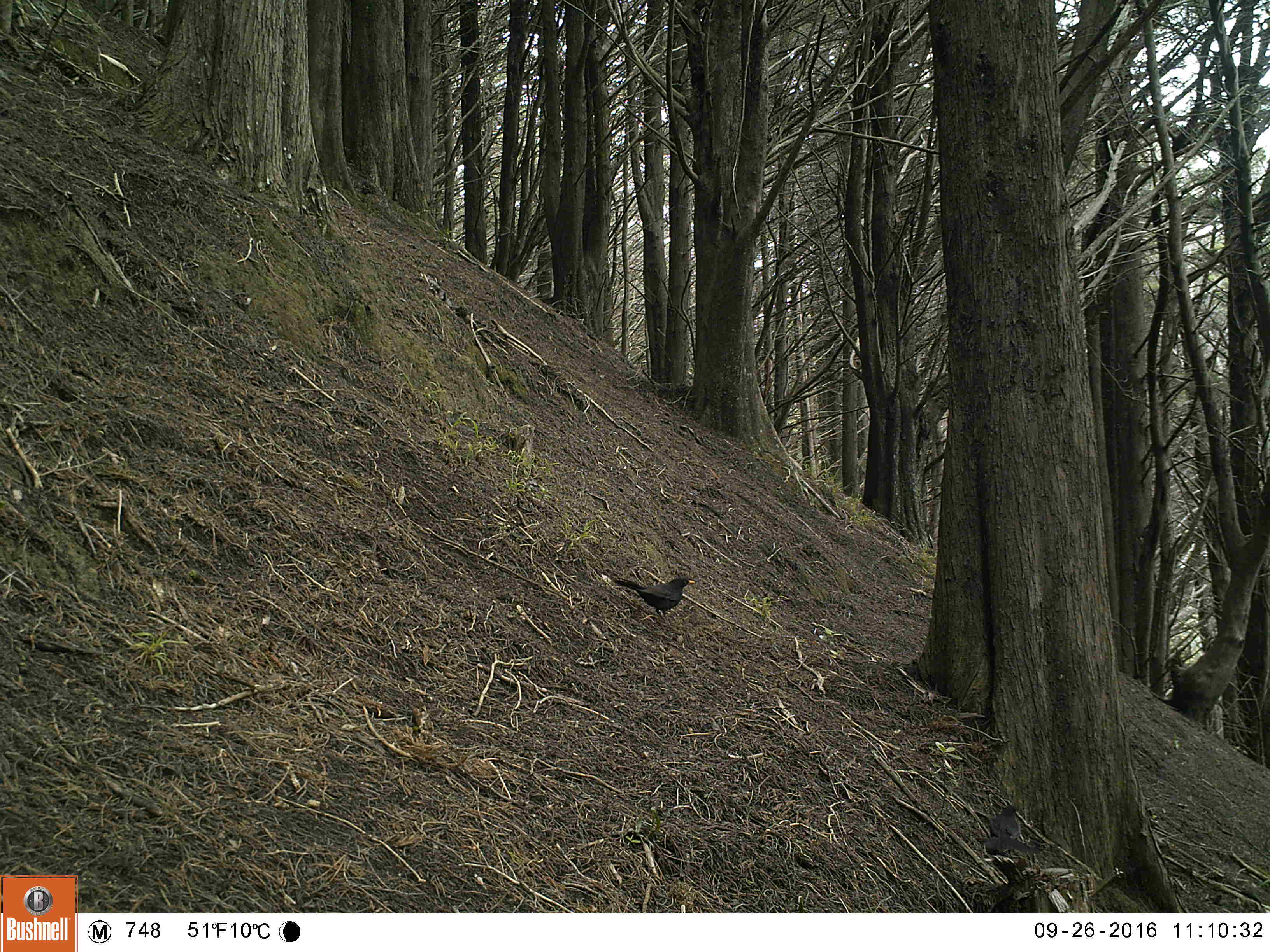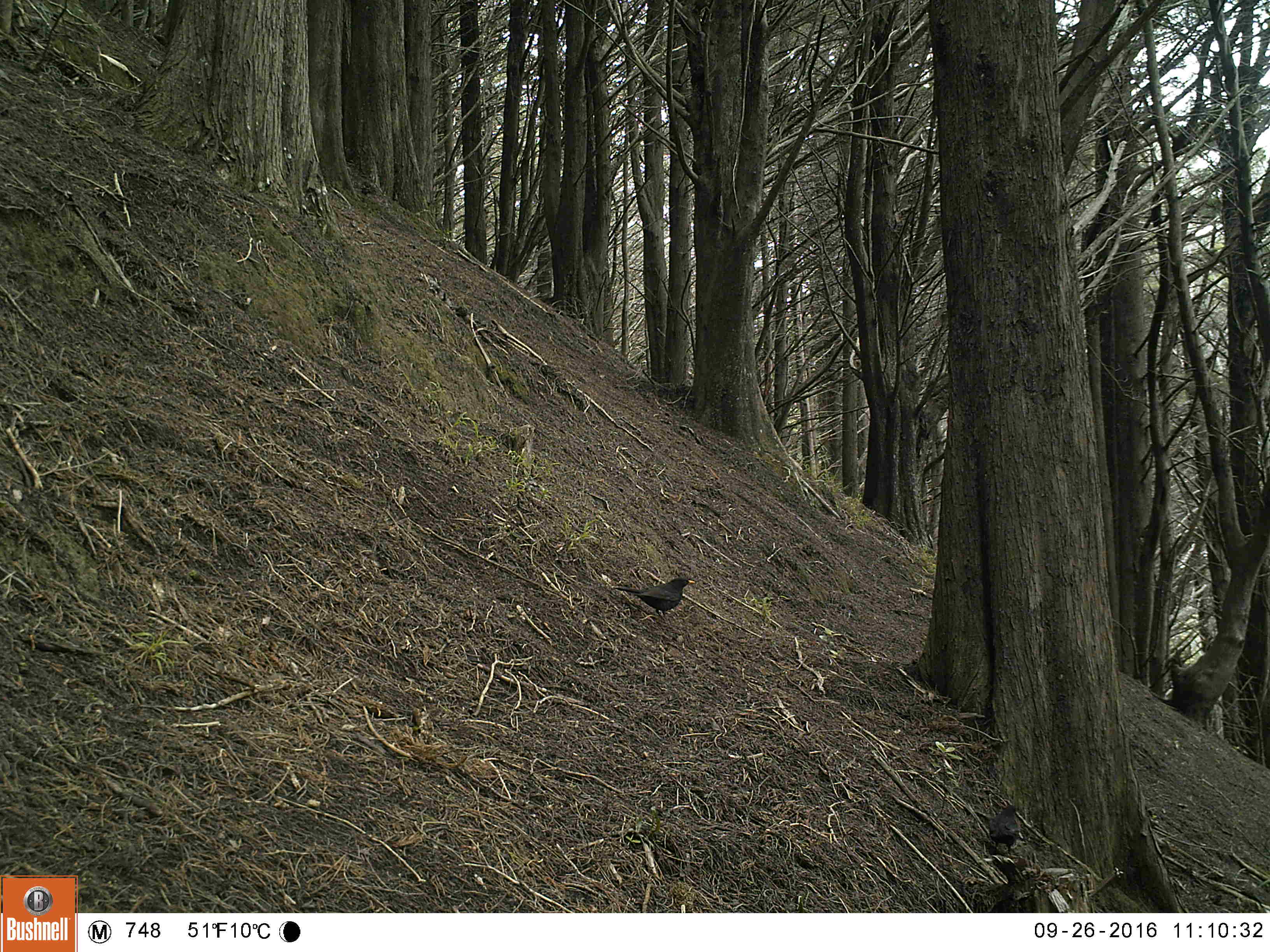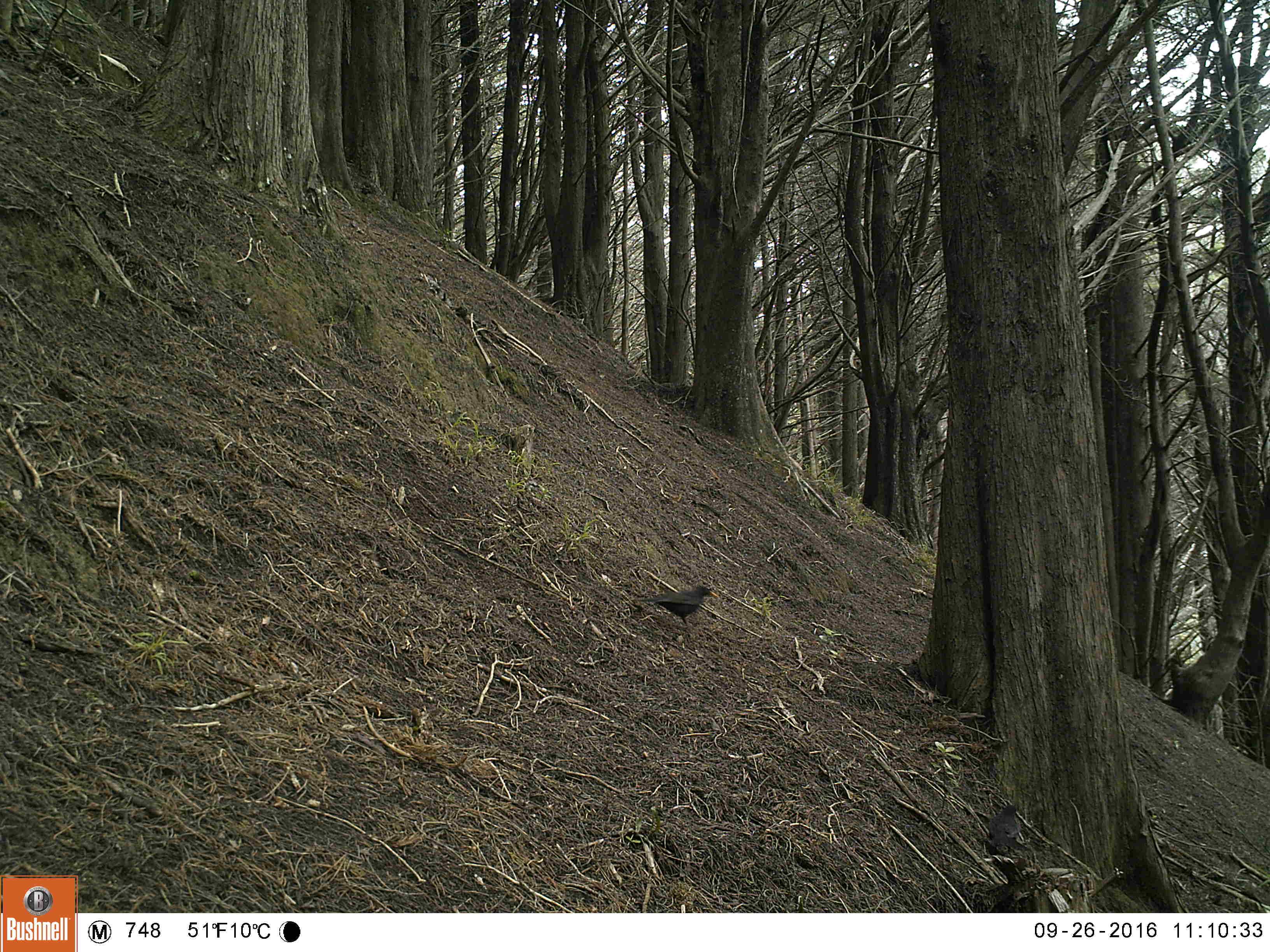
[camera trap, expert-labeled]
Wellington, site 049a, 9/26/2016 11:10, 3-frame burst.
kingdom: Animalia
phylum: Chordata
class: Aves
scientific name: Aves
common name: bird